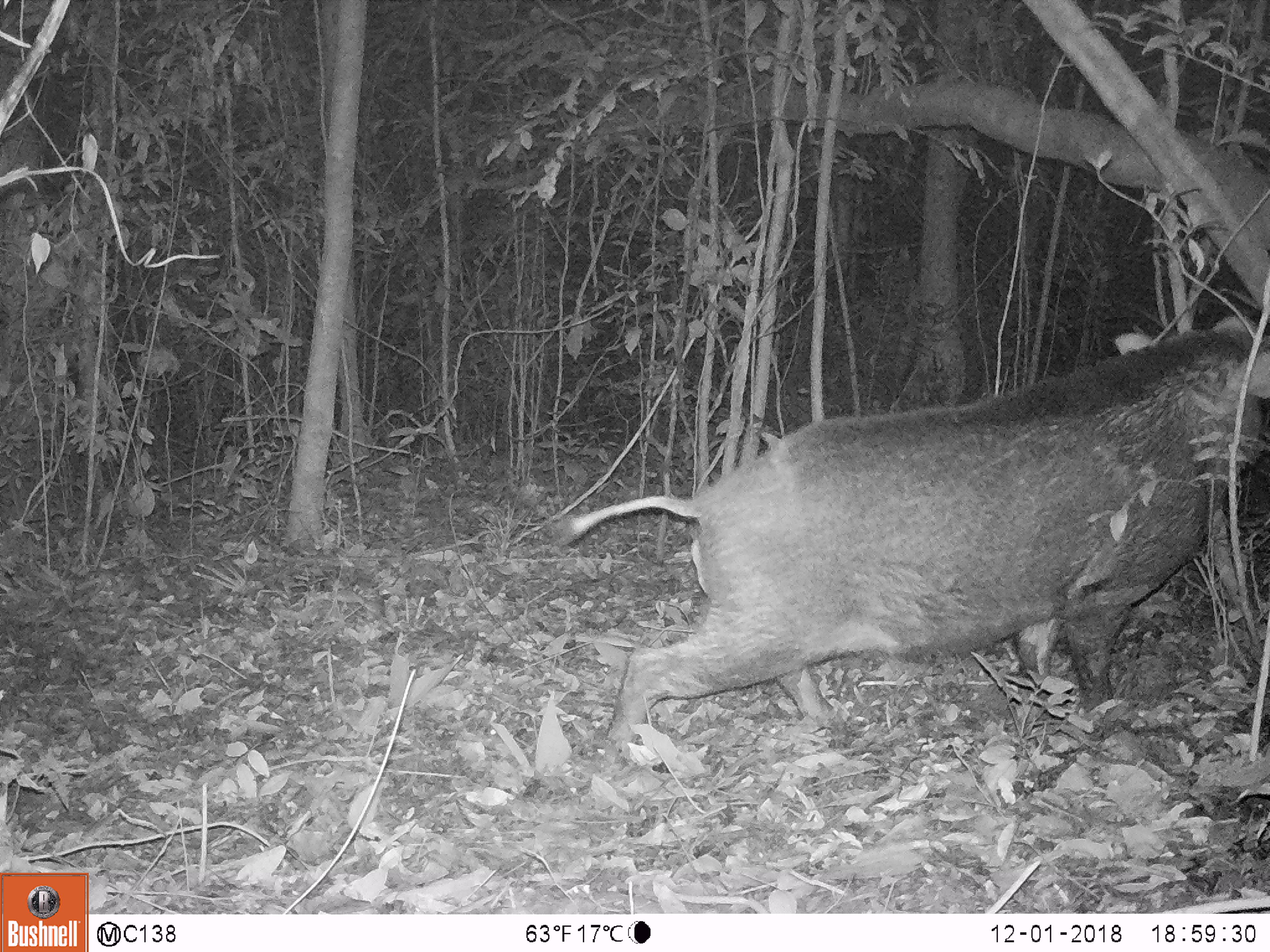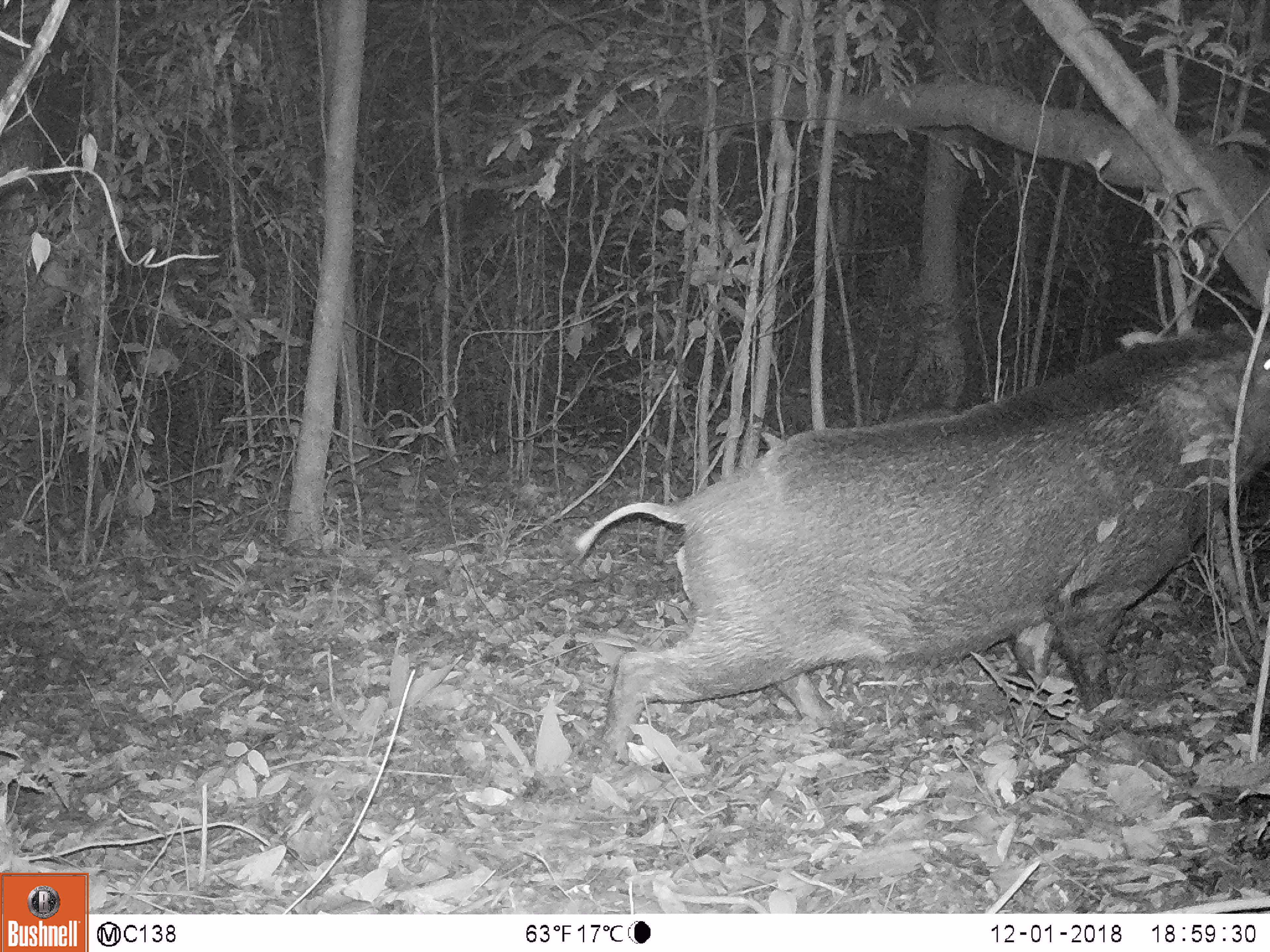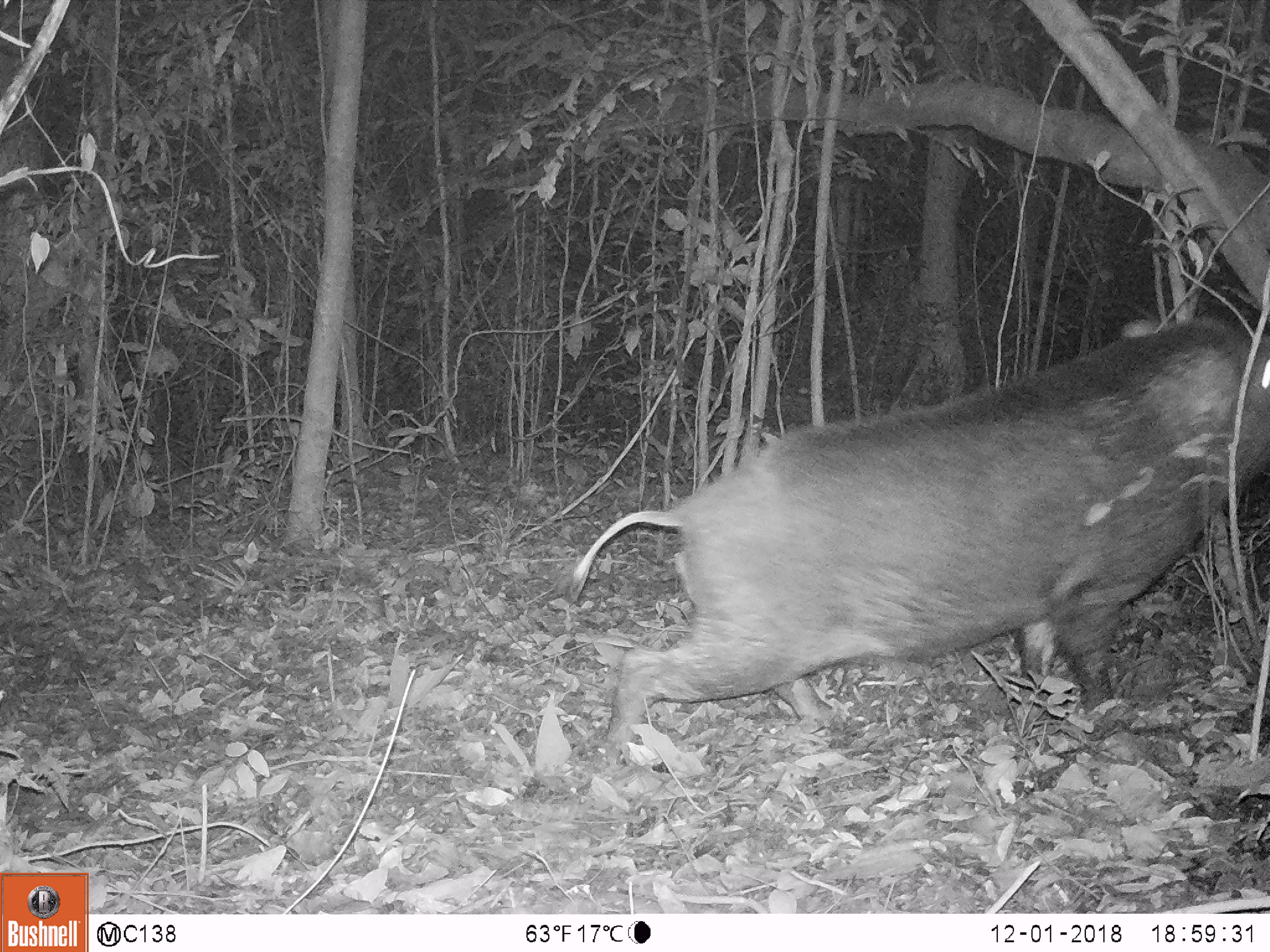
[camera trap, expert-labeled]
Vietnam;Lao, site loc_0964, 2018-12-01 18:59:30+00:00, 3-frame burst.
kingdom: Animalia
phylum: Chordata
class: Mammalia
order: Artiodactyla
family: Suidae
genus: Sus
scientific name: Sus scrofa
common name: eurasian wild pig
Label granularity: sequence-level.